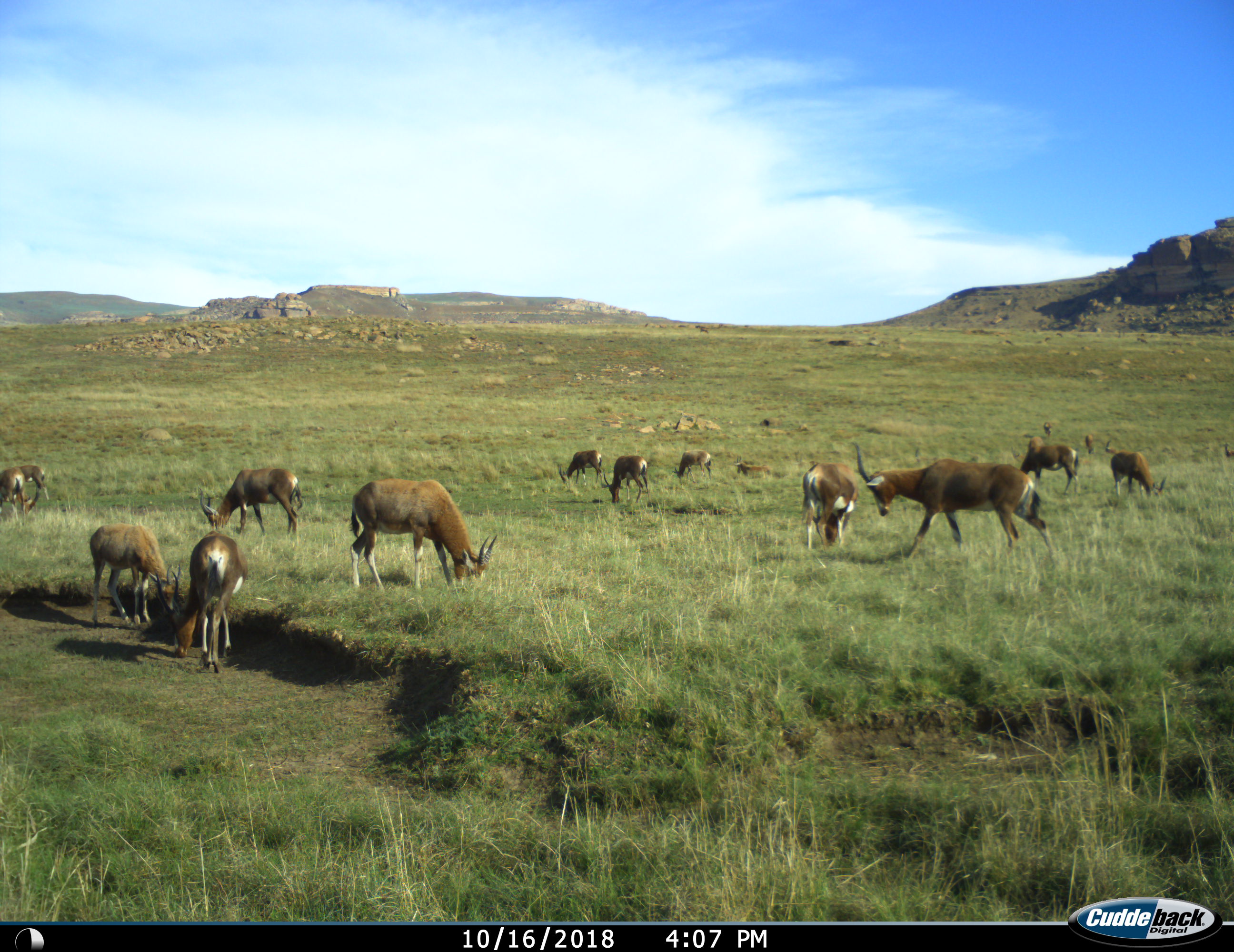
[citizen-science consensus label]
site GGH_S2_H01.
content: unidentified animal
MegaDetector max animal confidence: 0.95